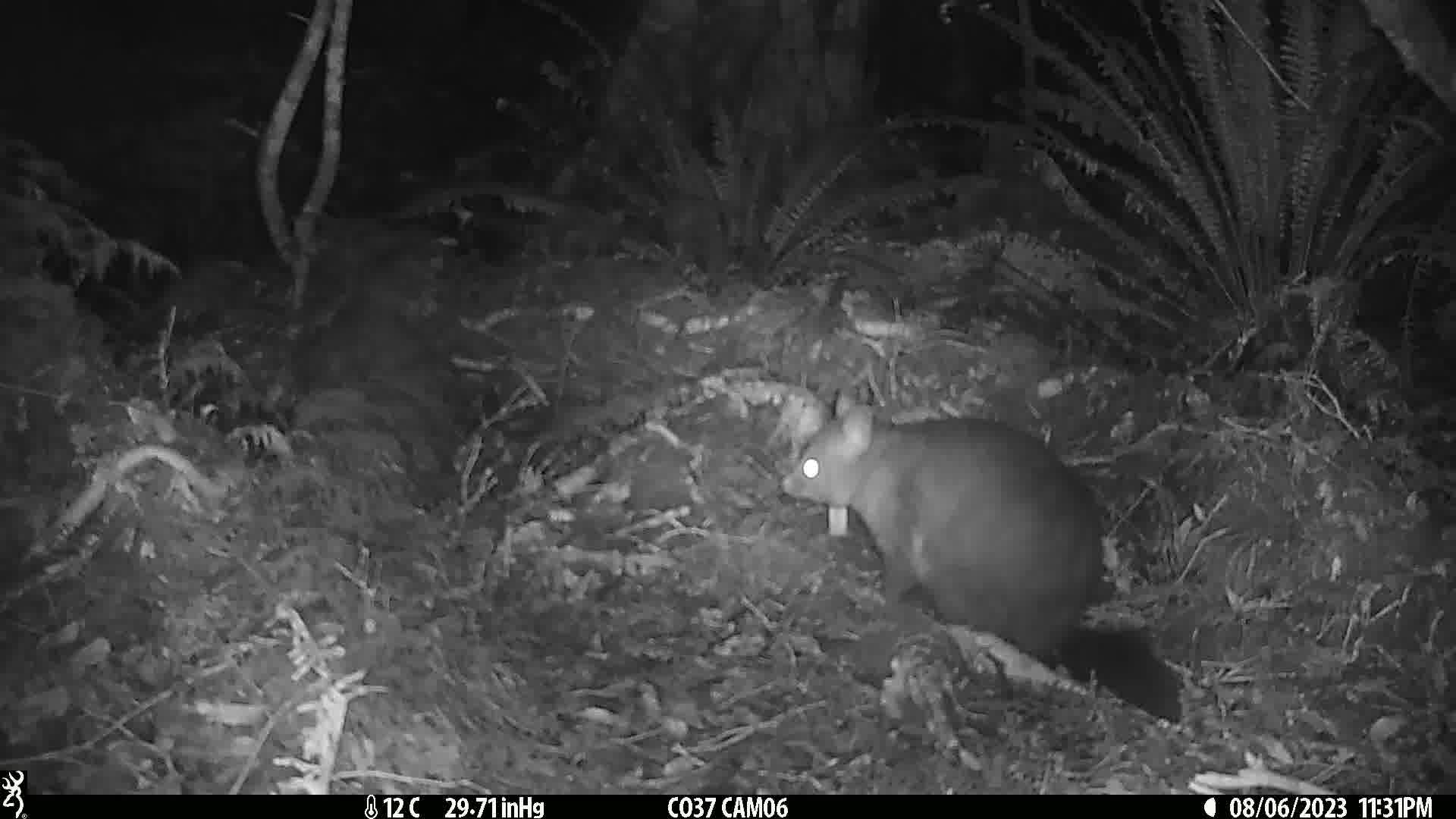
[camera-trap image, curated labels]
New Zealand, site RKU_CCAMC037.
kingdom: Animalia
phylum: Chordata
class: Mammalia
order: Diprotodontia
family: Phalangeridae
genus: Trichosurus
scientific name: Trichosurus vulpecula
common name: common brushtail possum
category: possum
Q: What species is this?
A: Possum (common brushtail possum) (Trichosurus vulpecula).